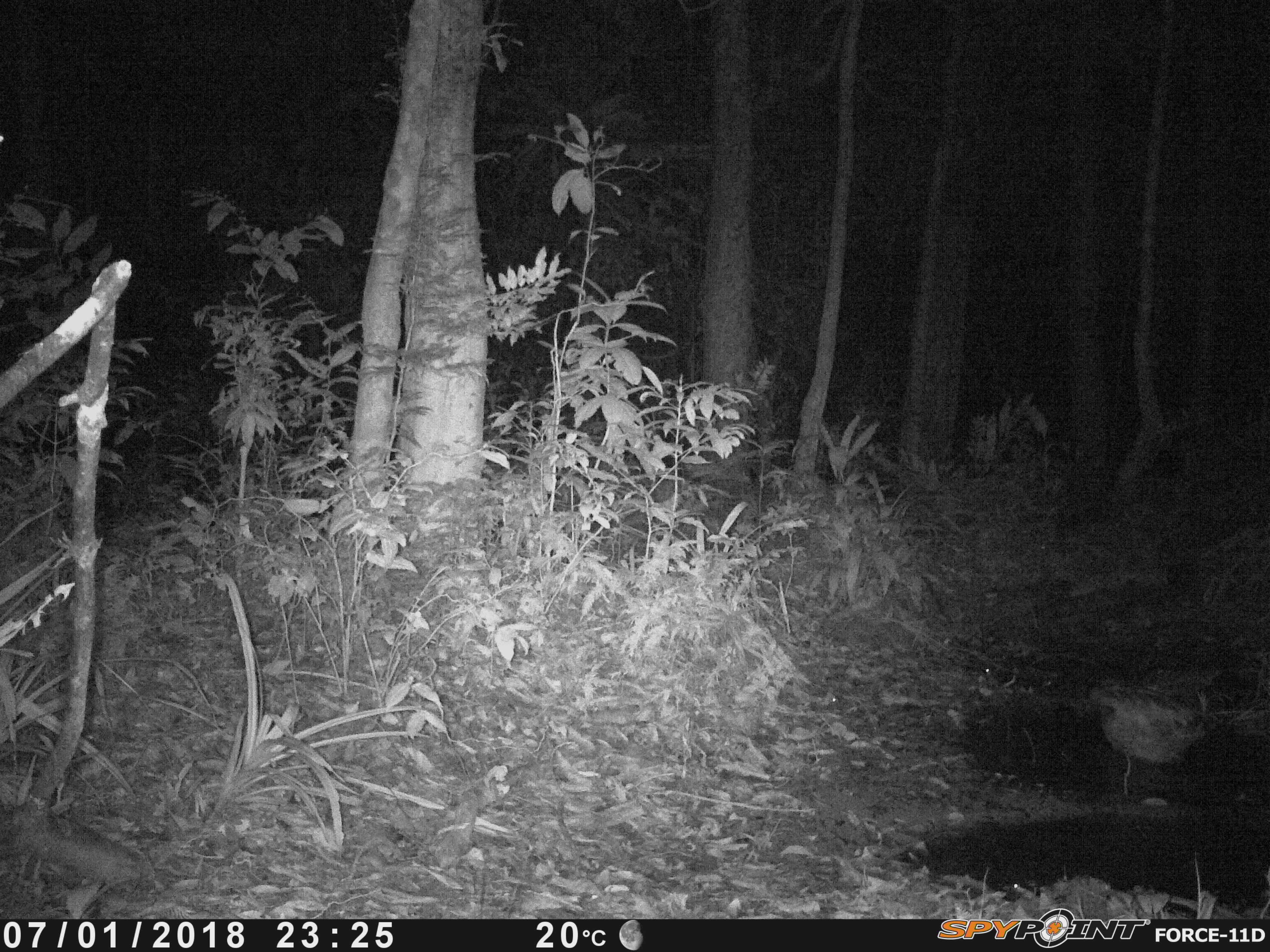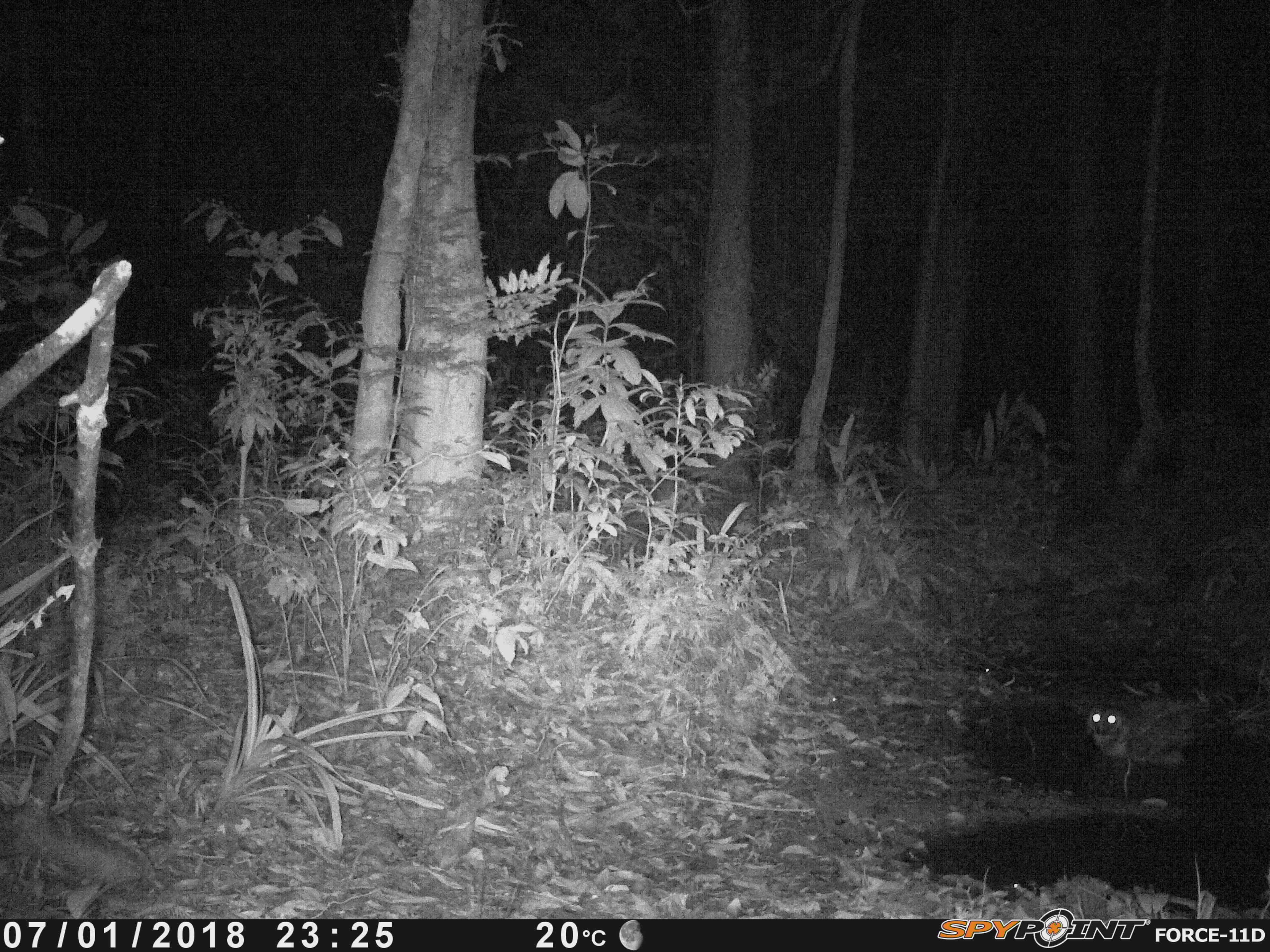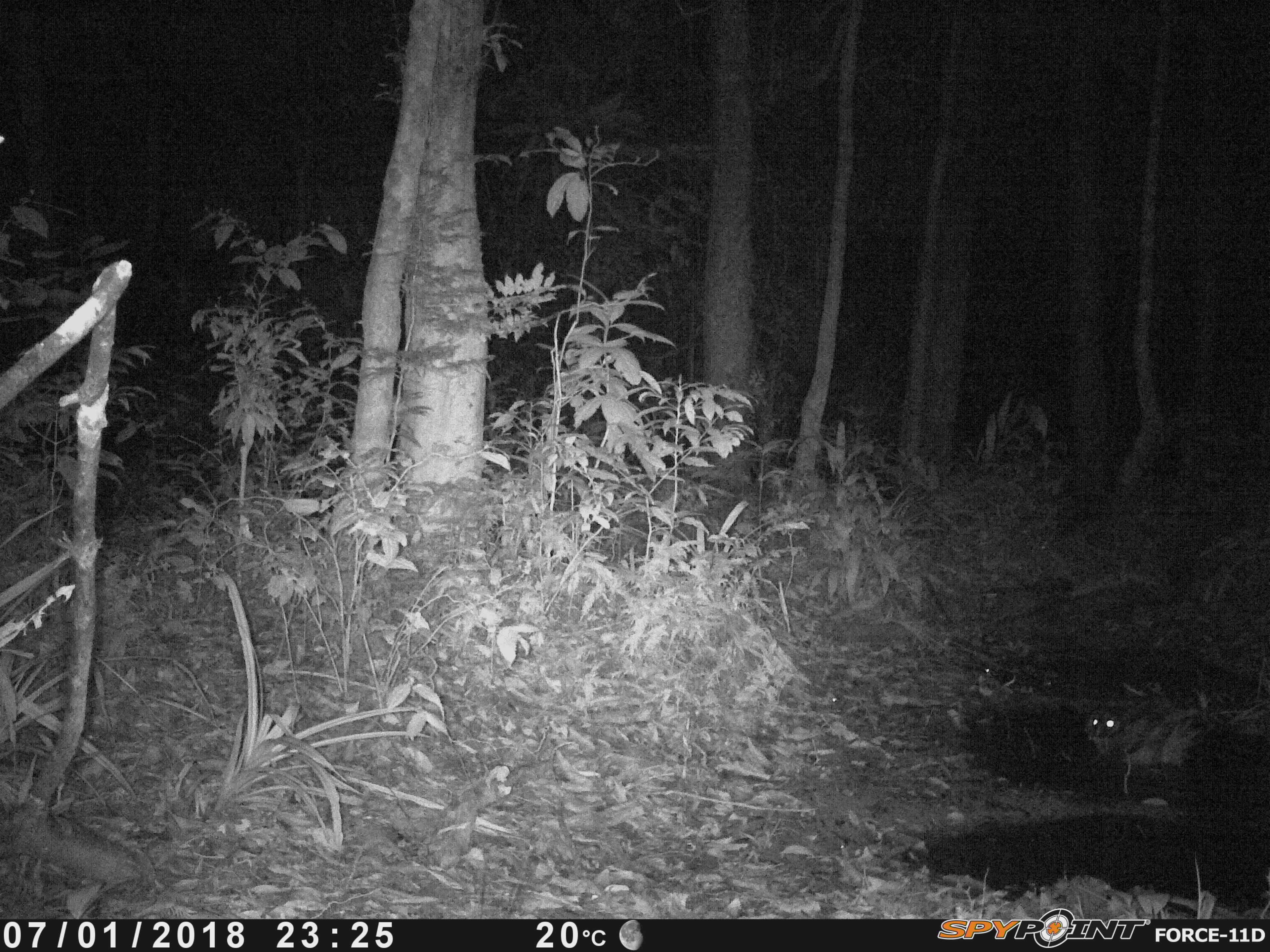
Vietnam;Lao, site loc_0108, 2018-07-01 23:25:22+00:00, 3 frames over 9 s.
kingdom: Animalia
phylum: Chordata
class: Aves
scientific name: Aves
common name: bird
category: unidentified bird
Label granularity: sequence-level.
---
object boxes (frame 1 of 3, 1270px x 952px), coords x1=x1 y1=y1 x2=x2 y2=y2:
unidentified bird: x1=1080 y1=669 x2=1228 y2=802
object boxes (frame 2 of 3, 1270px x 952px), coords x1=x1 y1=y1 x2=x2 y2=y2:
unidentified bird: x1=1082 y1=682 x2=1209 y2=806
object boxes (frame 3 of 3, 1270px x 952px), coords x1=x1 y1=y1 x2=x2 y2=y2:
unidentified bird: x1=1082 y1=697 x2=1210 y2=799